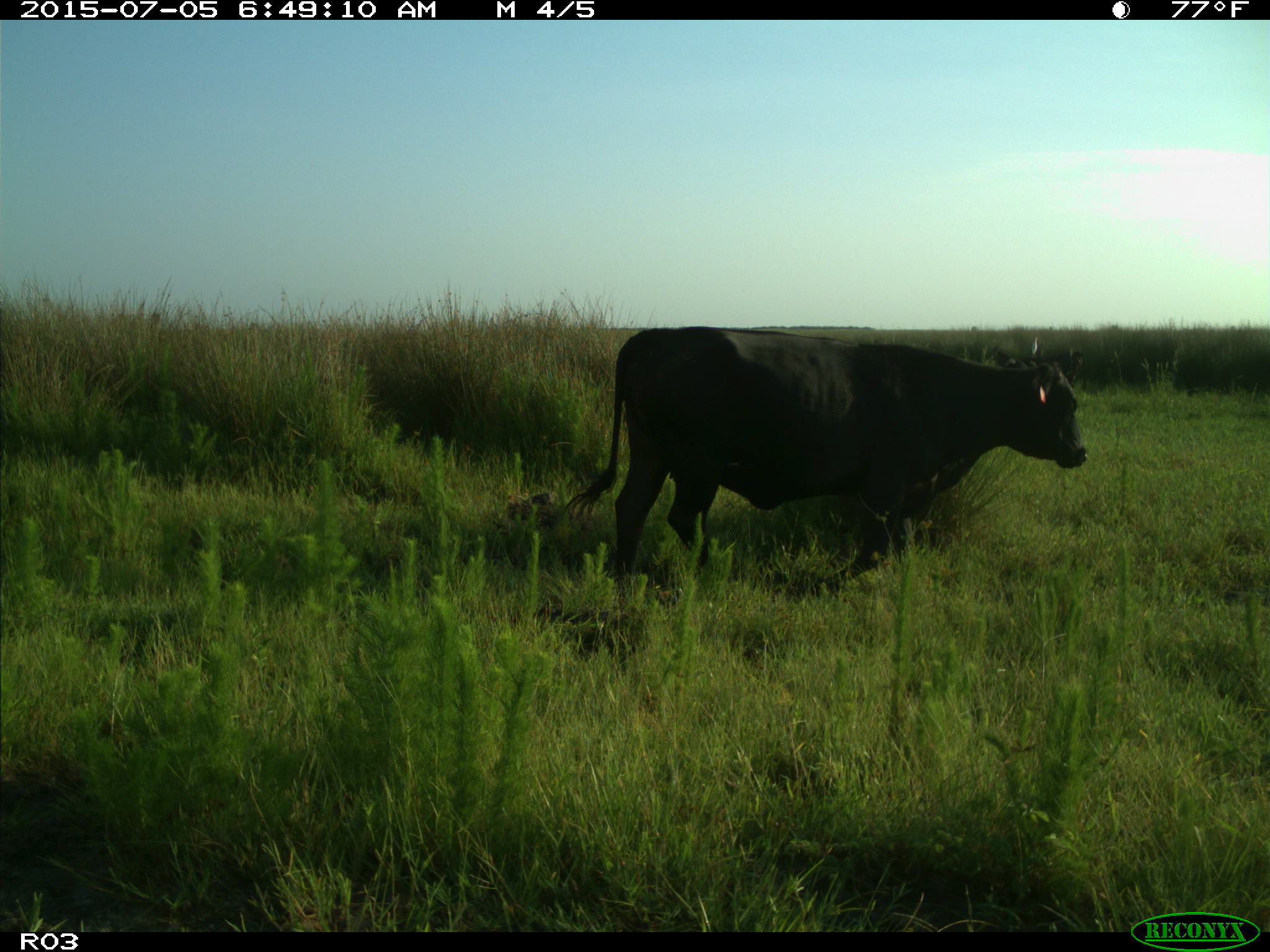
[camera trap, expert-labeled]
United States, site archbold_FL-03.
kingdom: Animalia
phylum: Chordata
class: Mammalia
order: Artiodactyla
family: Bovidae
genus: Bos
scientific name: Bos taurus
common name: domestic cow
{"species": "Bos taurus (domestic cow)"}